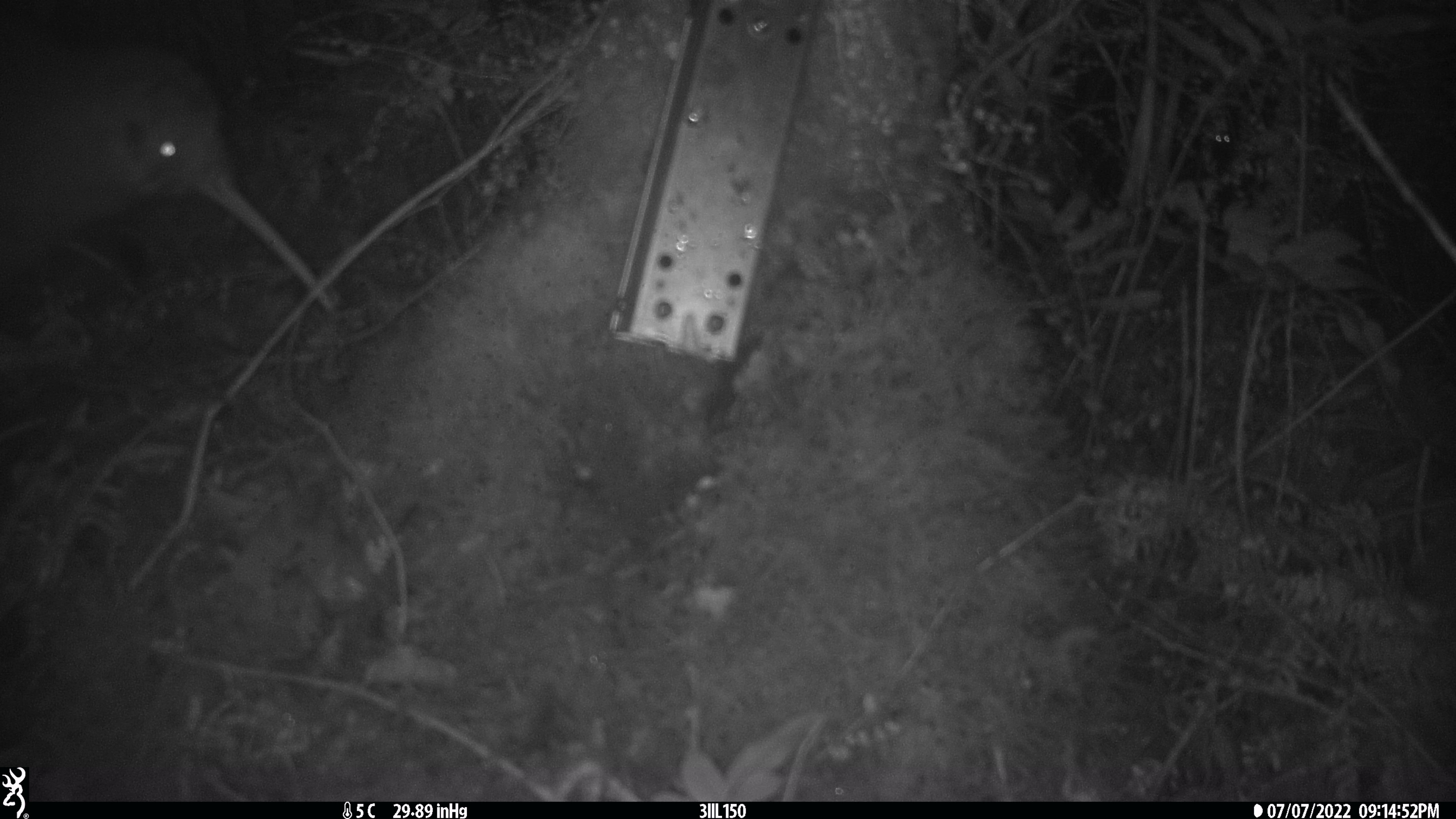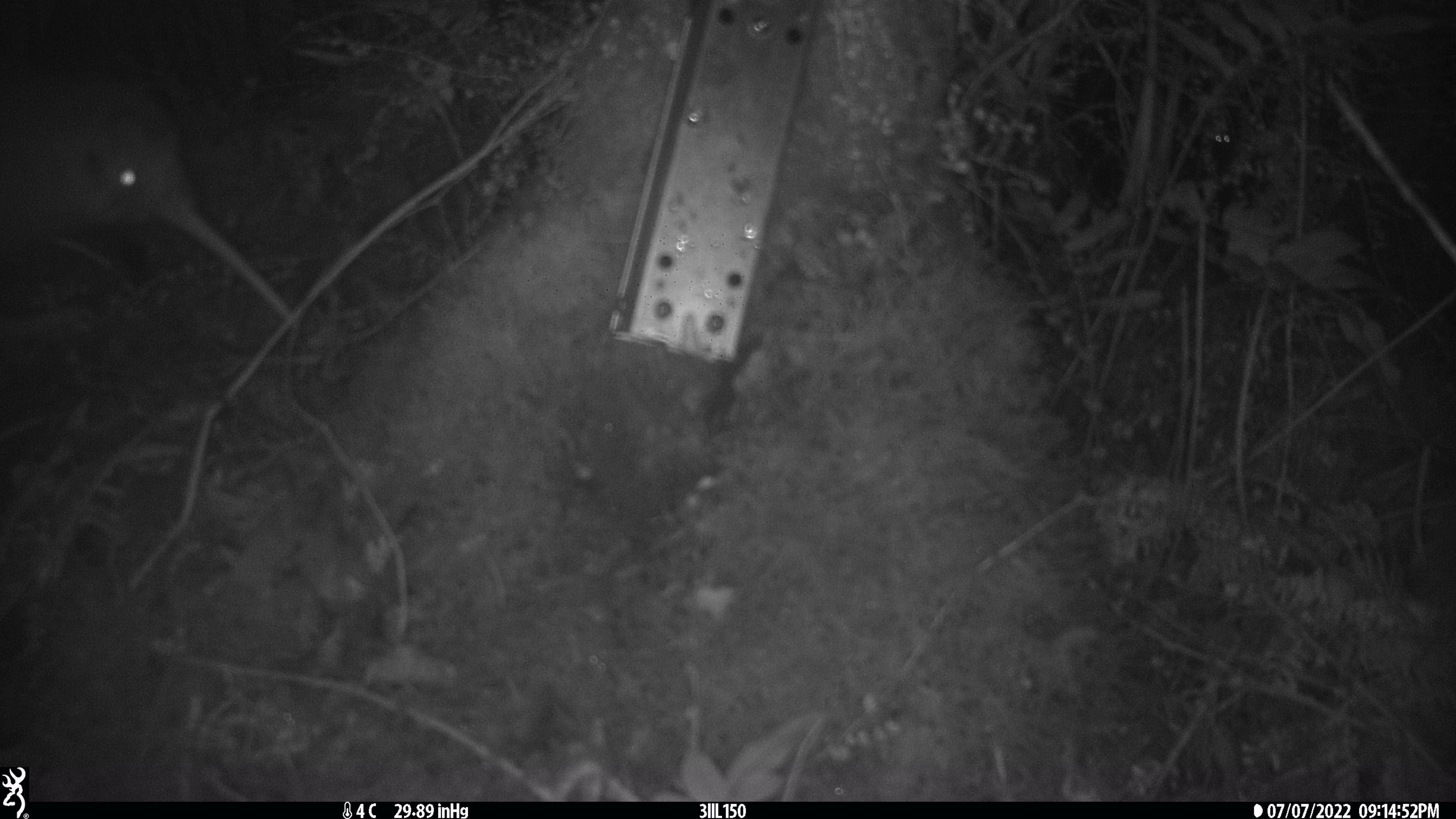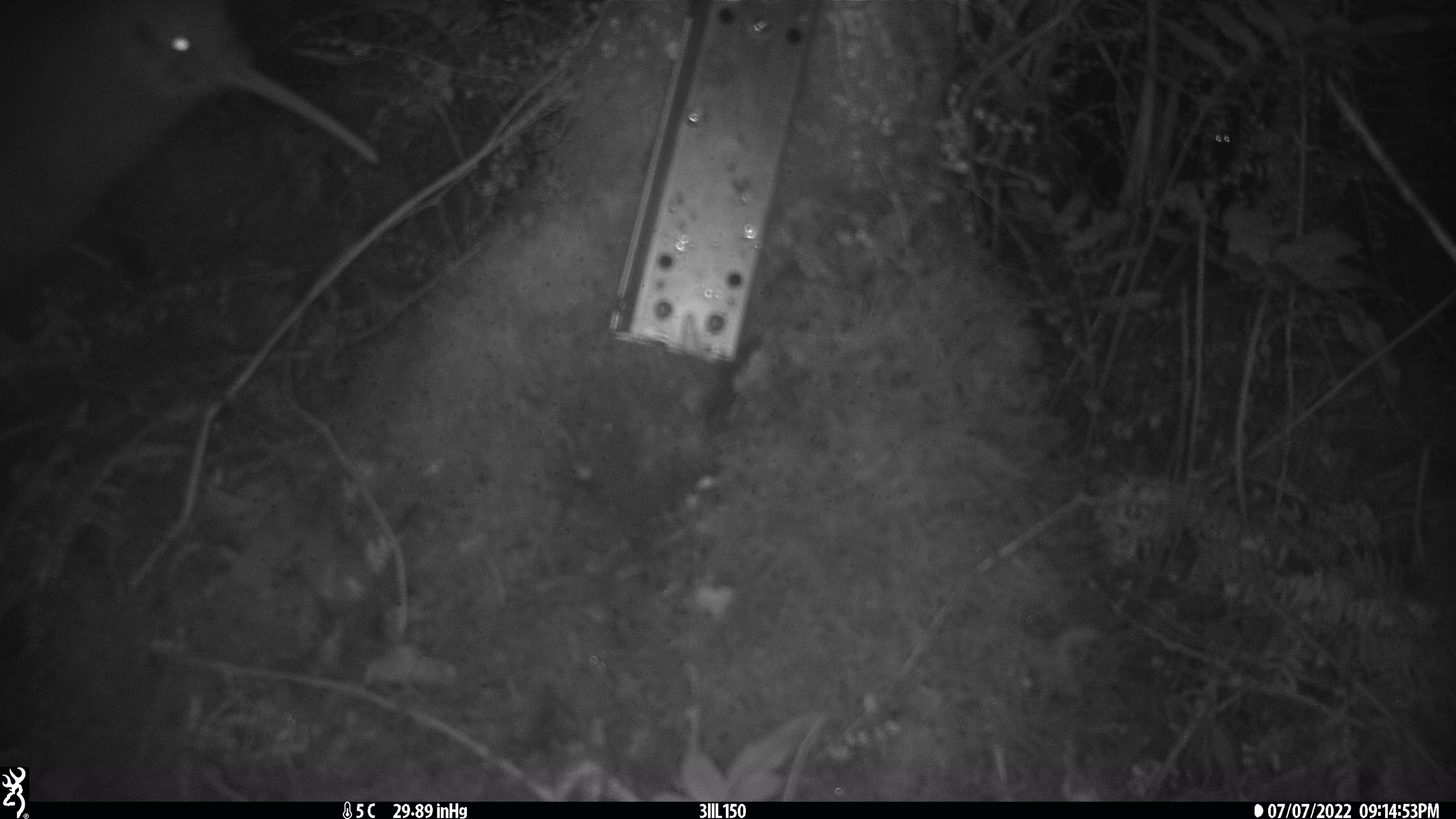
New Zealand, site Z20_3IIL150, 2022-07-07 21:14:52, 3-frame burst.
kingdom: Animalia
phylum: Chordata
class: Aves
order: Apterygiformes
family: Apterygidae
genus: Apteryx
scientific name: Apteryx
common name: kiwi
Kiwi (Apteryx).